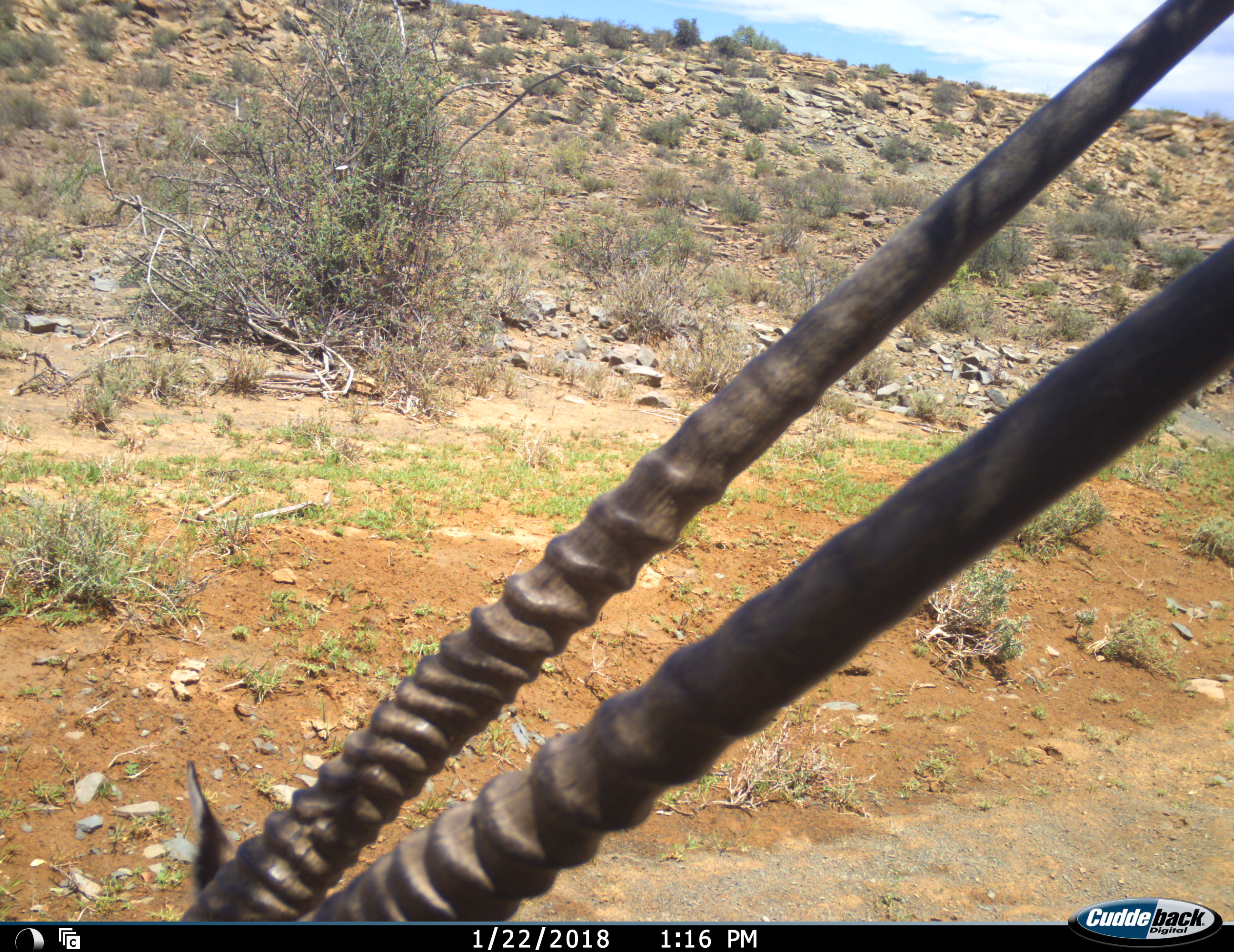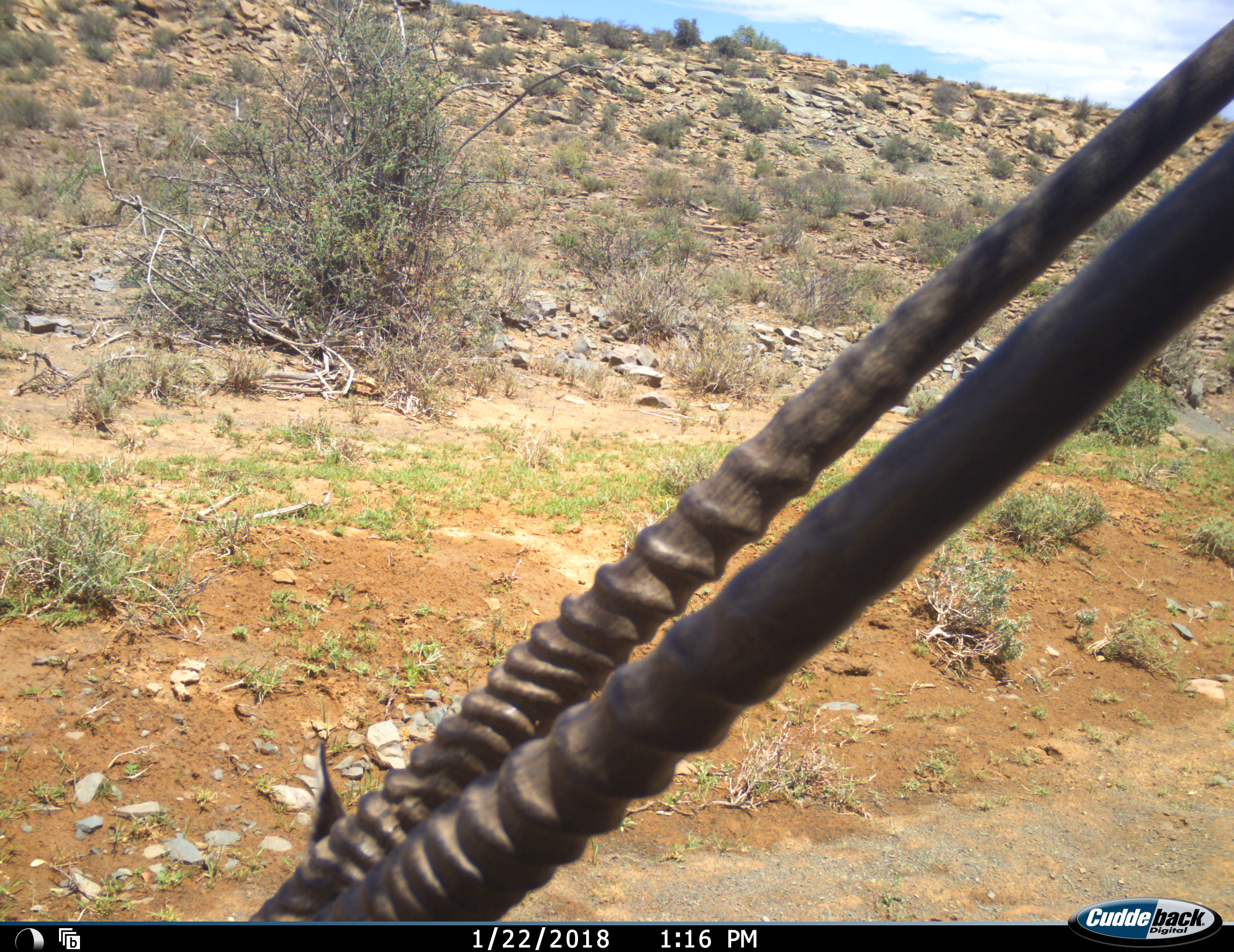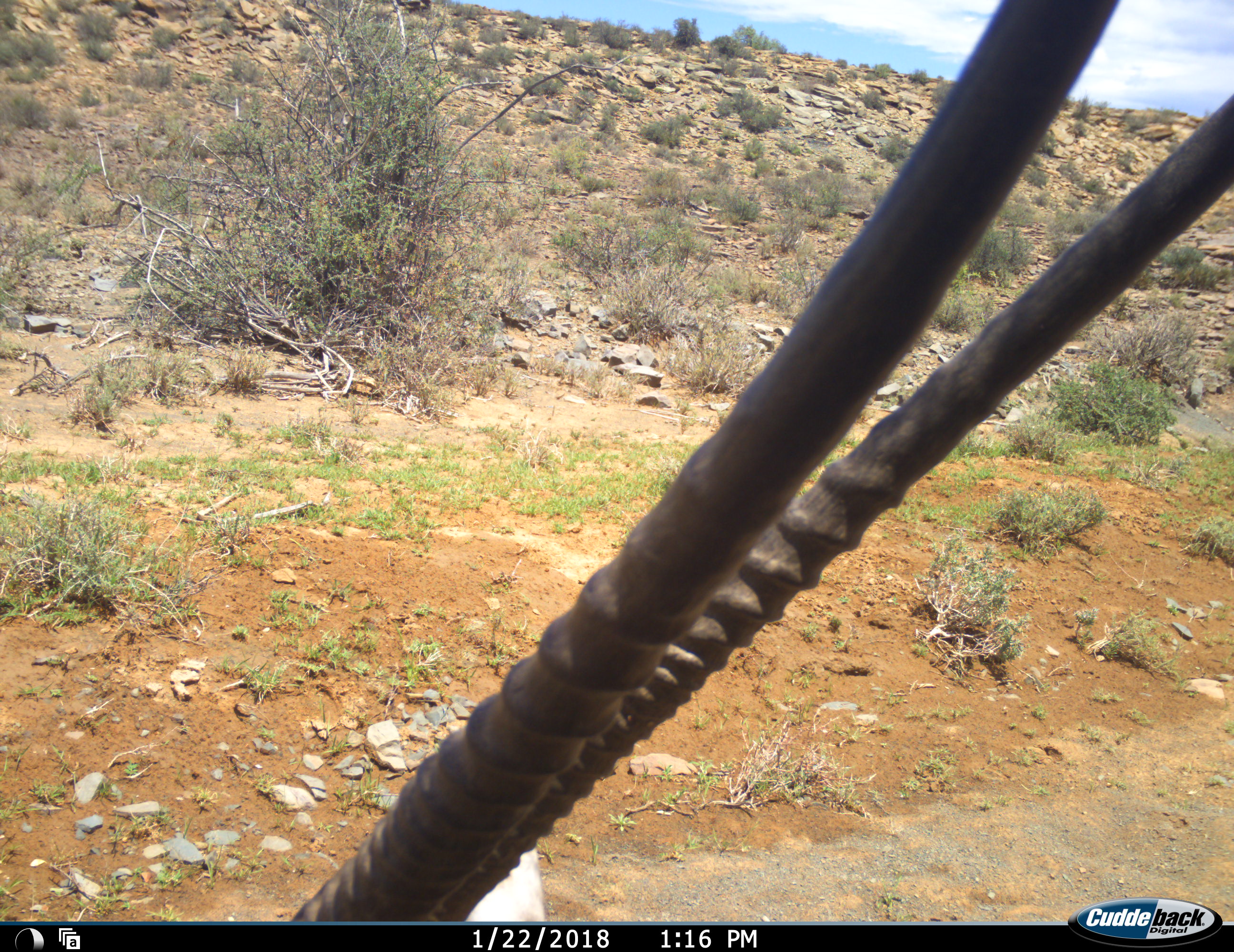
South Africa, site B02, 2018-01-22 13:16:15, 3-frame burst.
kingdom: Animalia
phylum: Chordata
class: Mammalia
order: Artiodactyla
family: Bovidae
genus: Oryx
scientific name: Oryx gazella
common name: gemsbok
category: gemsbokoryx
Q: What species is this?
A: Gemsbokoryx (gemsbok) (Oryx gazella).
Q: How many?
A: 1.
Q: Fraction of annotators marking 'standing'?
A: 80%.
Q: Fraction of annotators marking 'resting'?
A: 10%.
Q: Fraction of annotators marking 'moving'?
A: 20%.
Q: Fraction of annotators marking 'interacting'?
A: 0%.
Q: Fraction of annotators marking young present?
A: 0%.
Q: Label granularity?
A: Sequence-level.